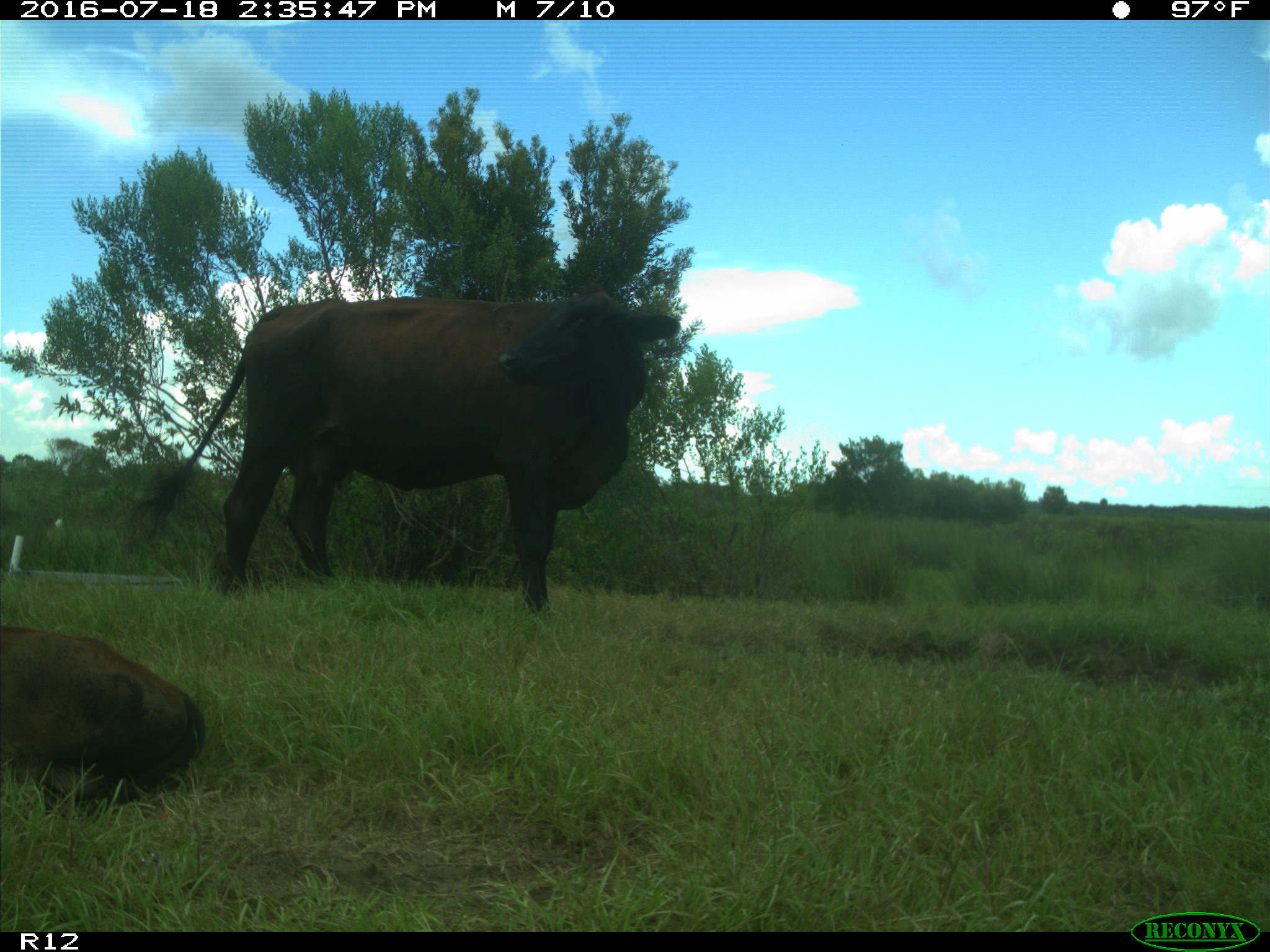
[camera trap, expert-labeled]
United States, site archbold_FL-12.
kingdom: Animalia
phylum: Chordata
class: Mammalia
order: Artiodactyla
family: Bovidae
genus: Bos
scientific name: Bos taurus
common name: domestic cow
Bos taurus (domestic cow).